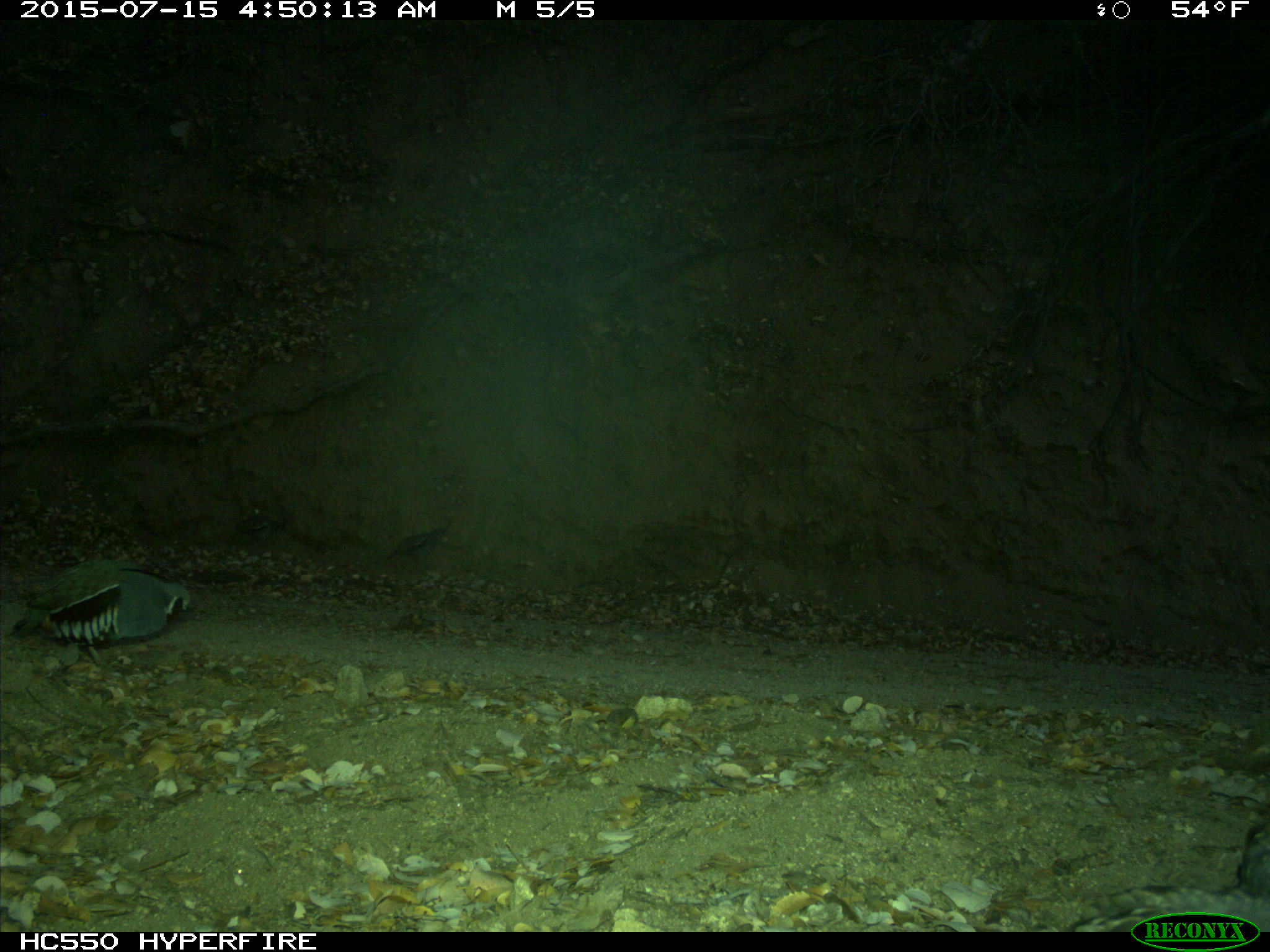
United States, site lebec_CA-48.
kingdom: Animalia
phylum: Chordata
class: Aves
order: Galliformes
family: Odontophoridae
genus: Callipepla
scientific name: Callipepla californica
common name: california quail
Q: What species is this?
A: Callipepla californica (california quail).